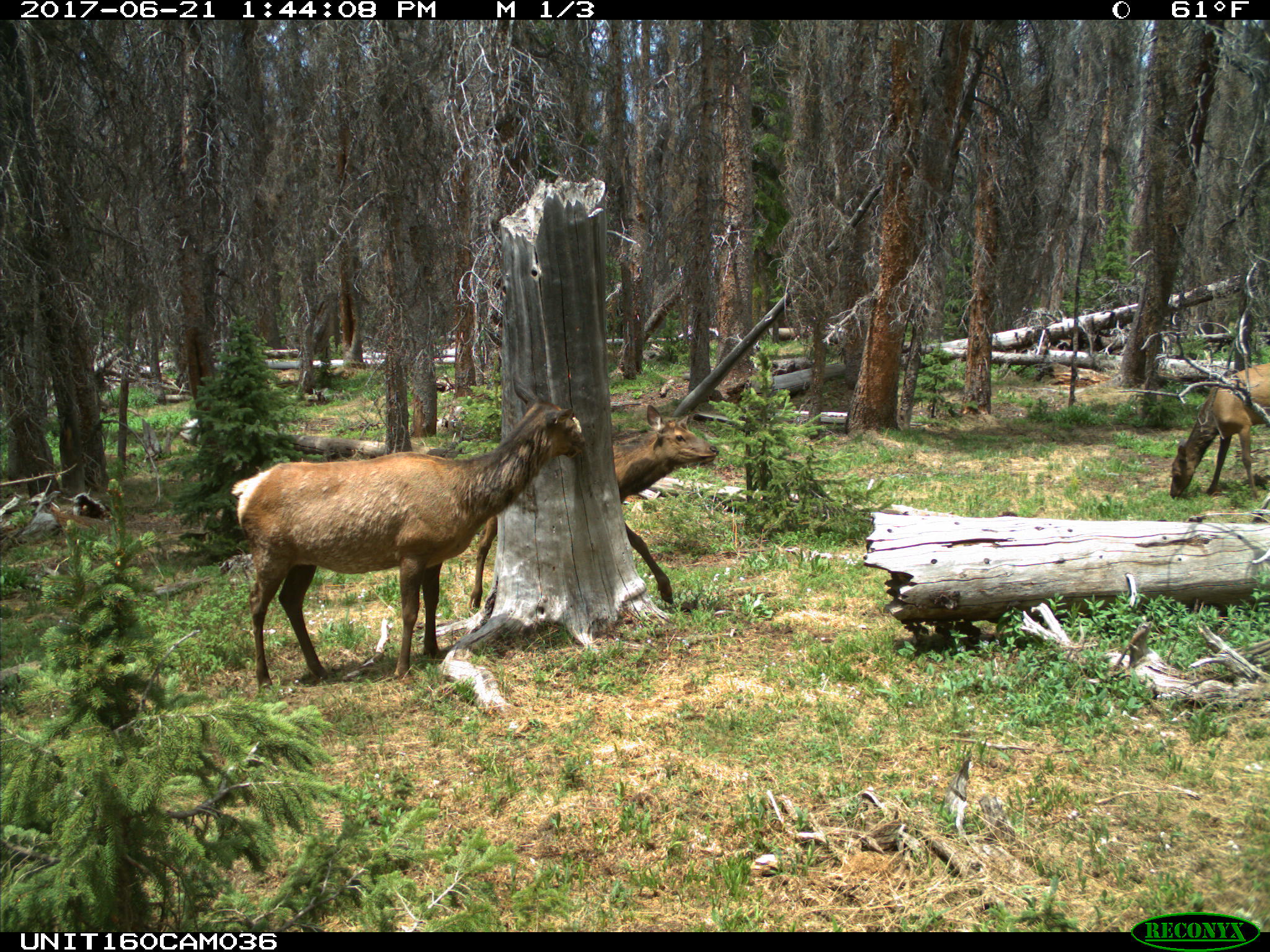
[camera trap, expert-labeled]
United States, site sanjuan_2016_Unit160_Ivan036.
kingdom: Animalia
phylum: Chordata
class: Mammalia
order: Artiodactyla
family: Cervidae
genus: Cervus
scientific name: Cervus elaphus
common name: red deer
Cervus elaphus (red deer).